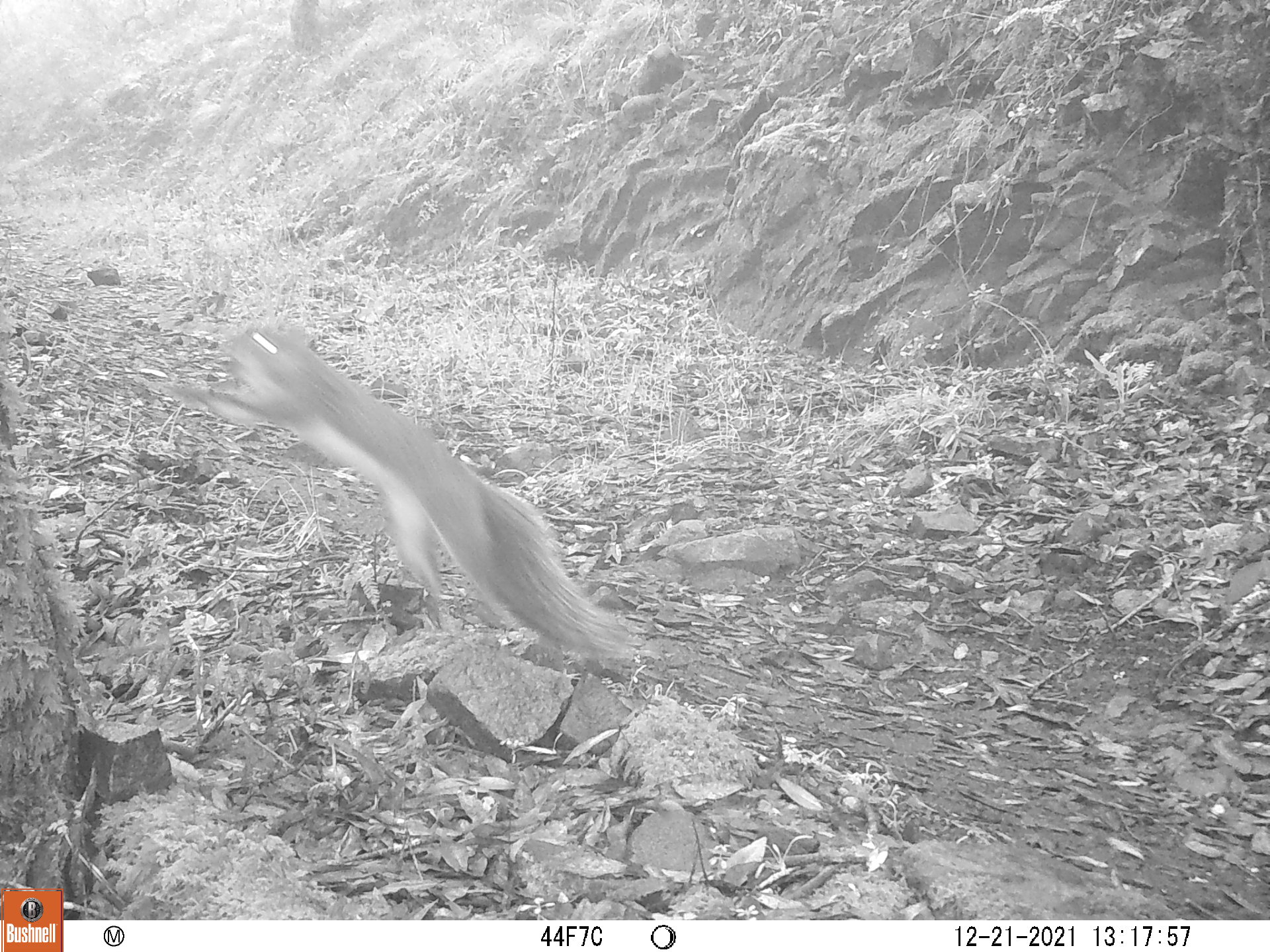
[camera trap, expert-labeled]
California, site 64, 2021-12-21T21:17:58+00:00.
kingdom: Animalia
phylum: Chordata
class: Mammalia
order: Rodentia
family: Sciuridae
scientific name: Sciuridae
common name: squirrel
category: unknown squirrel